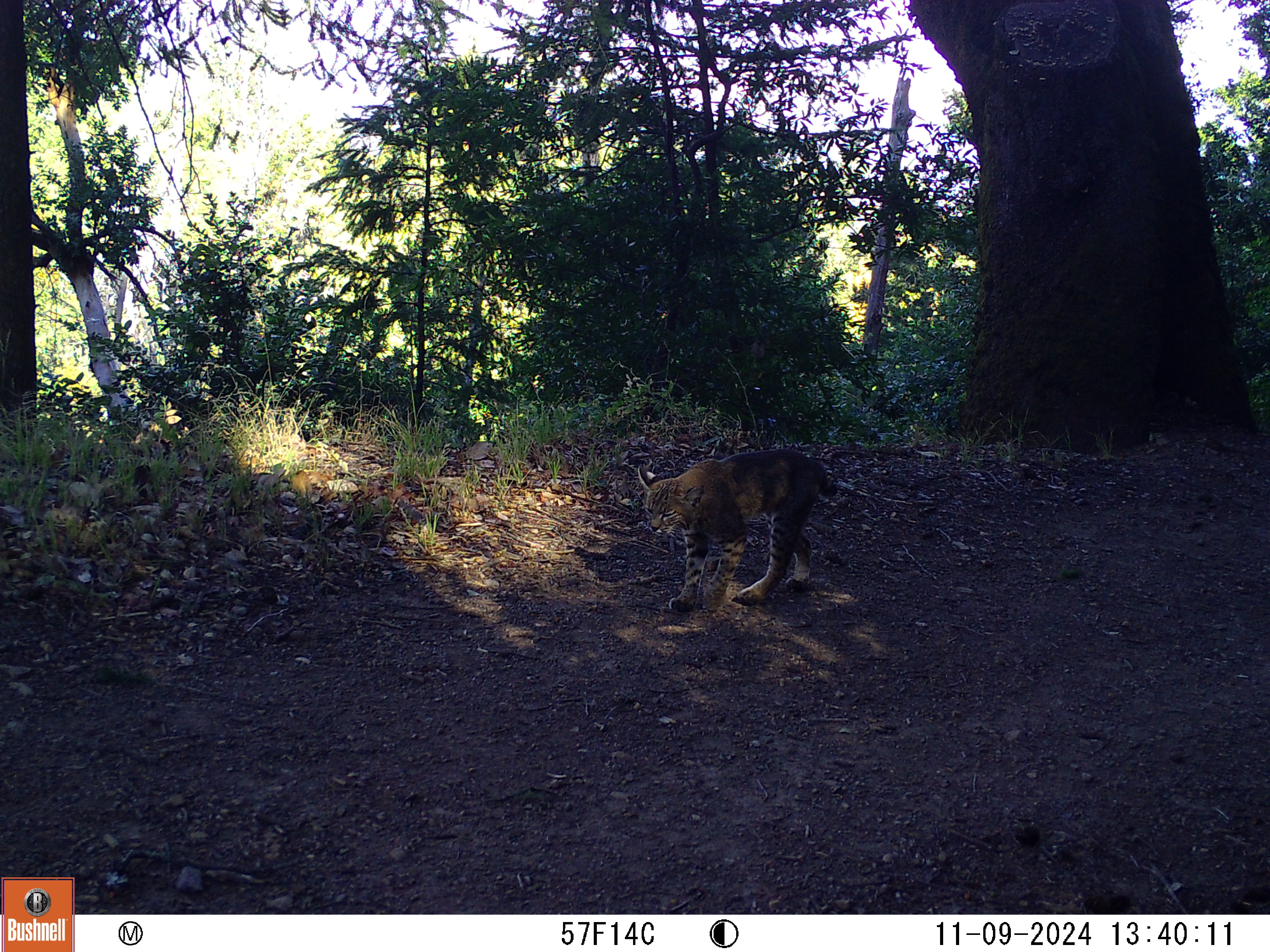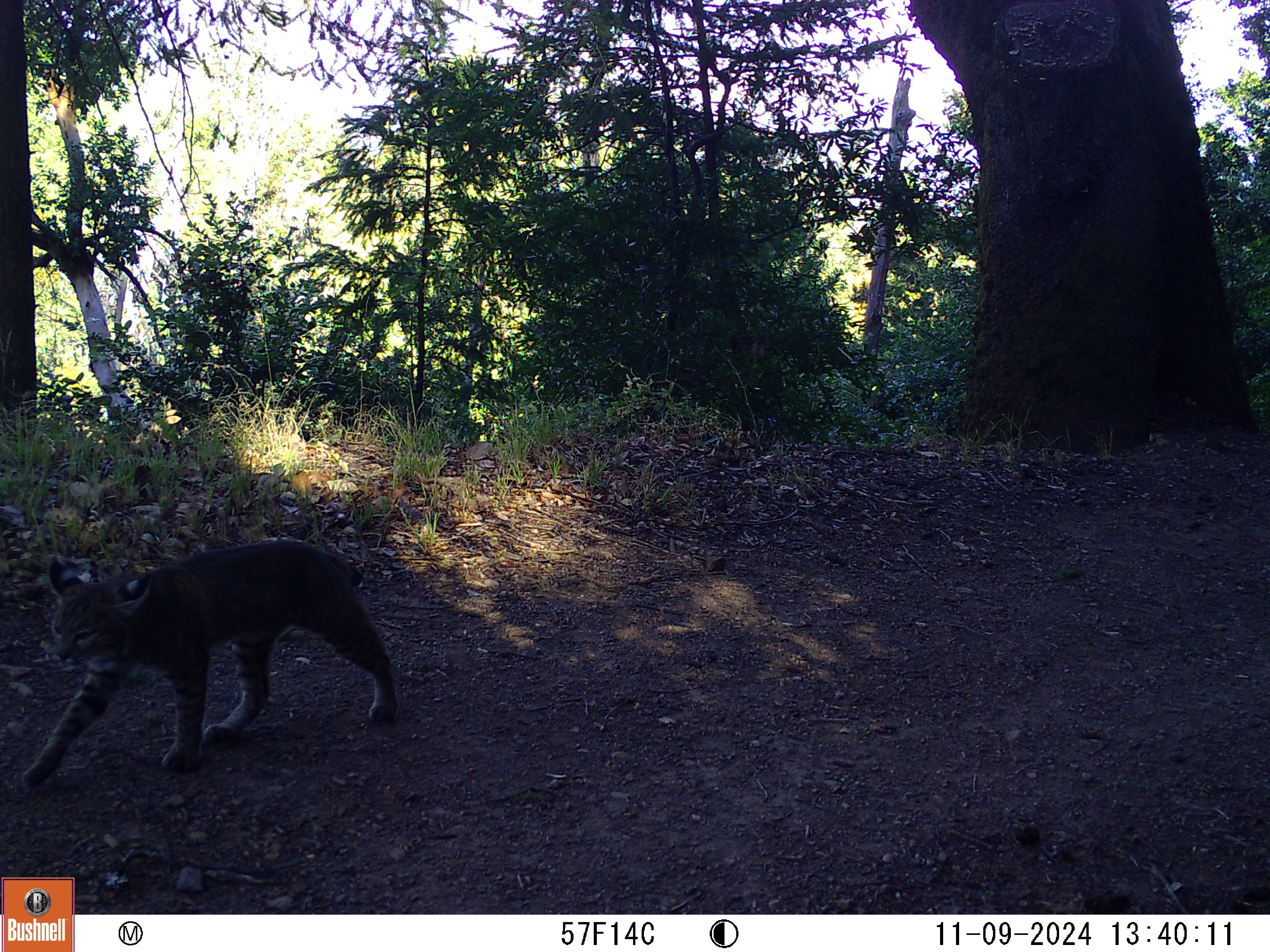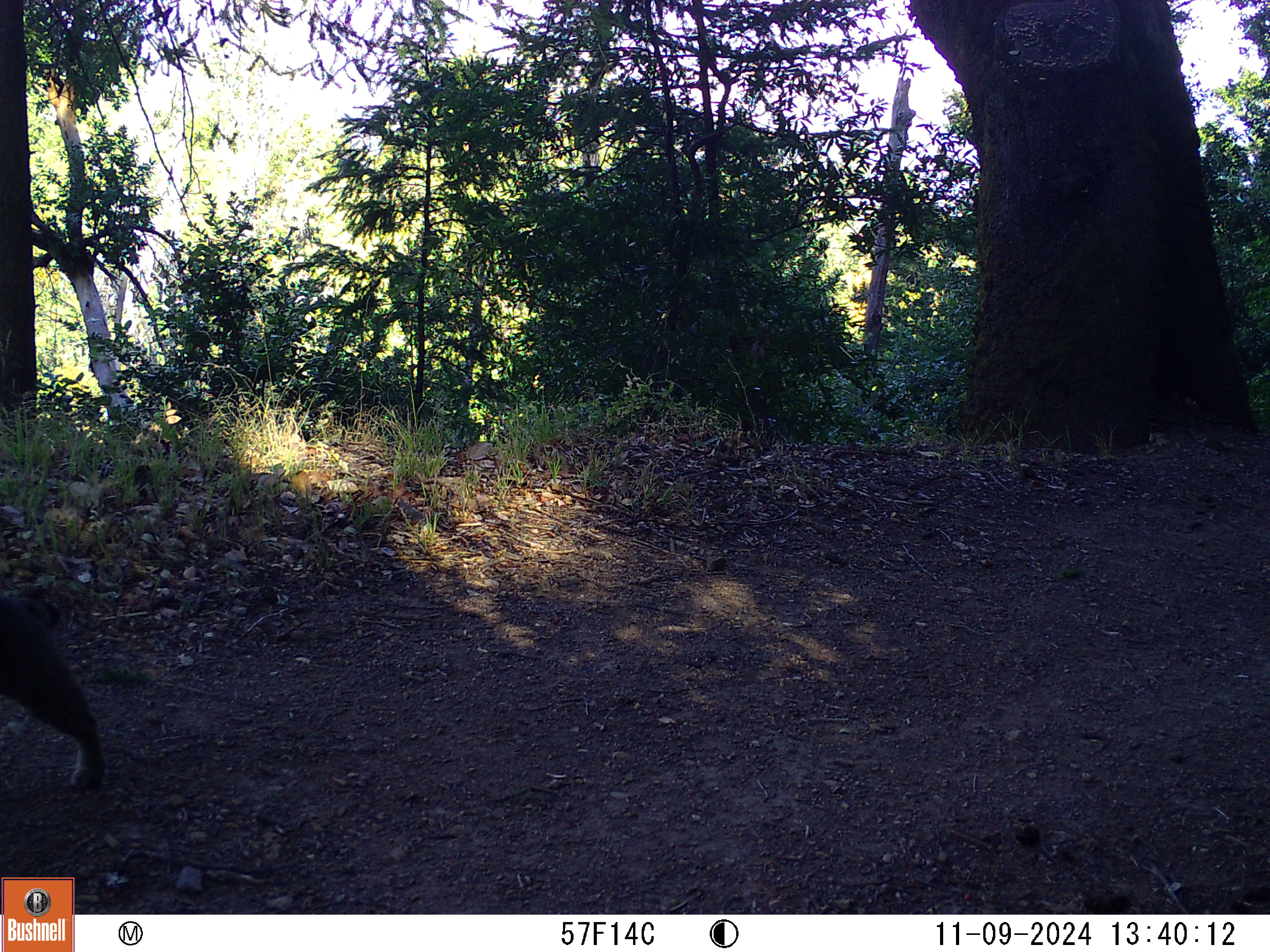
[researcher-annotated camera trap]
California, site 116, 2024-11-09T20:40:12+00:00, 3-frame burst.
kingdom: Animalia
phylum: Chordata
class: Mammalia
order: Carnivora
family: Felidae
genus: Lynx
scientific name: Lynx rufus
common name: bobcat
Bobcat (Lynx rufus).